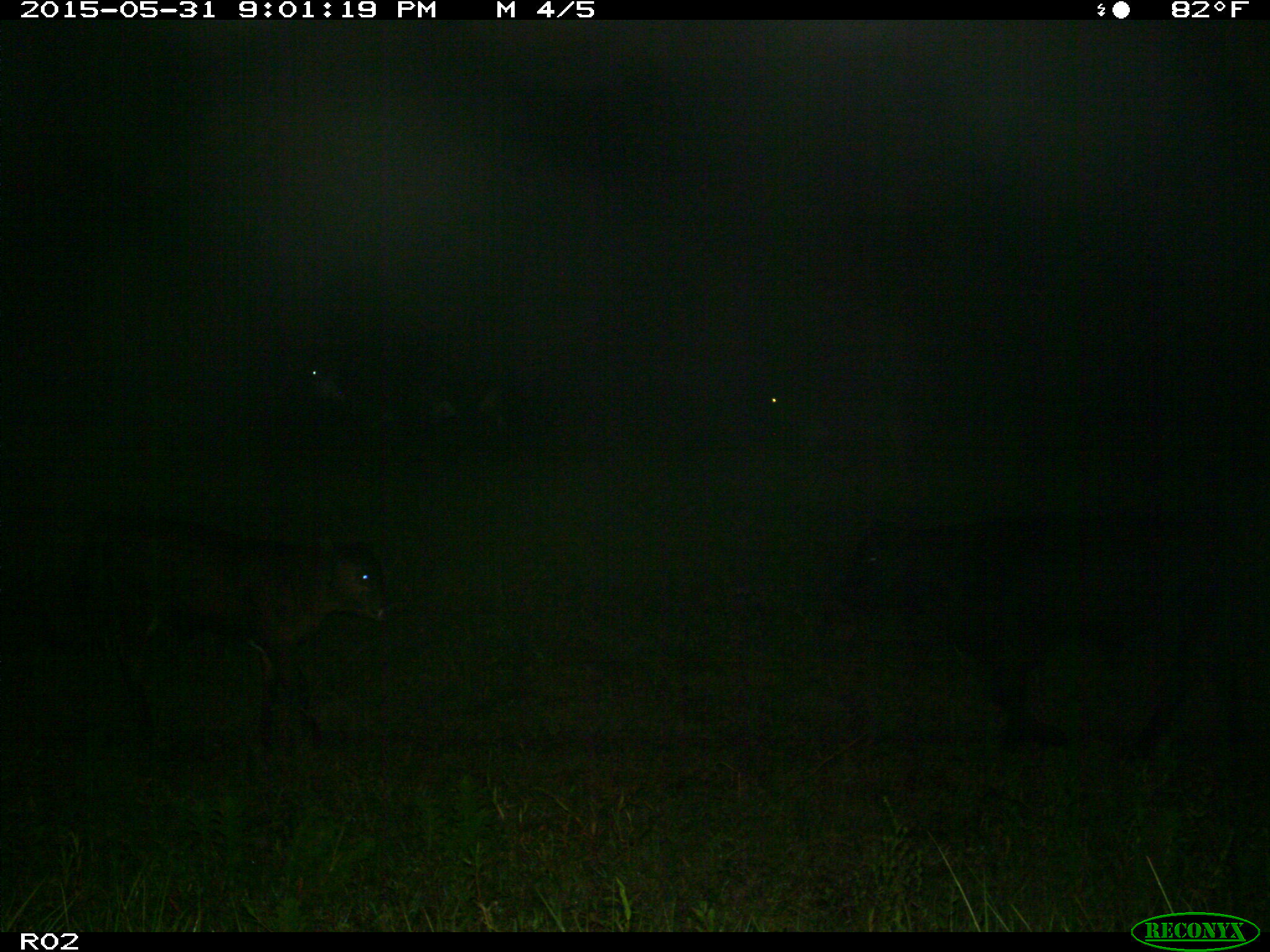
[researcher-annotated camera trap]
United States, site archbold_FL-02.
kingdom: Animalia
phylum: Chordata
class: Mammalia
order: Artiodactyla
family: Bovidae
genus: Bos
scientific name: Bos taurus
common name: domestic cow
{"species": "Bos taurus (domestic cow)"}